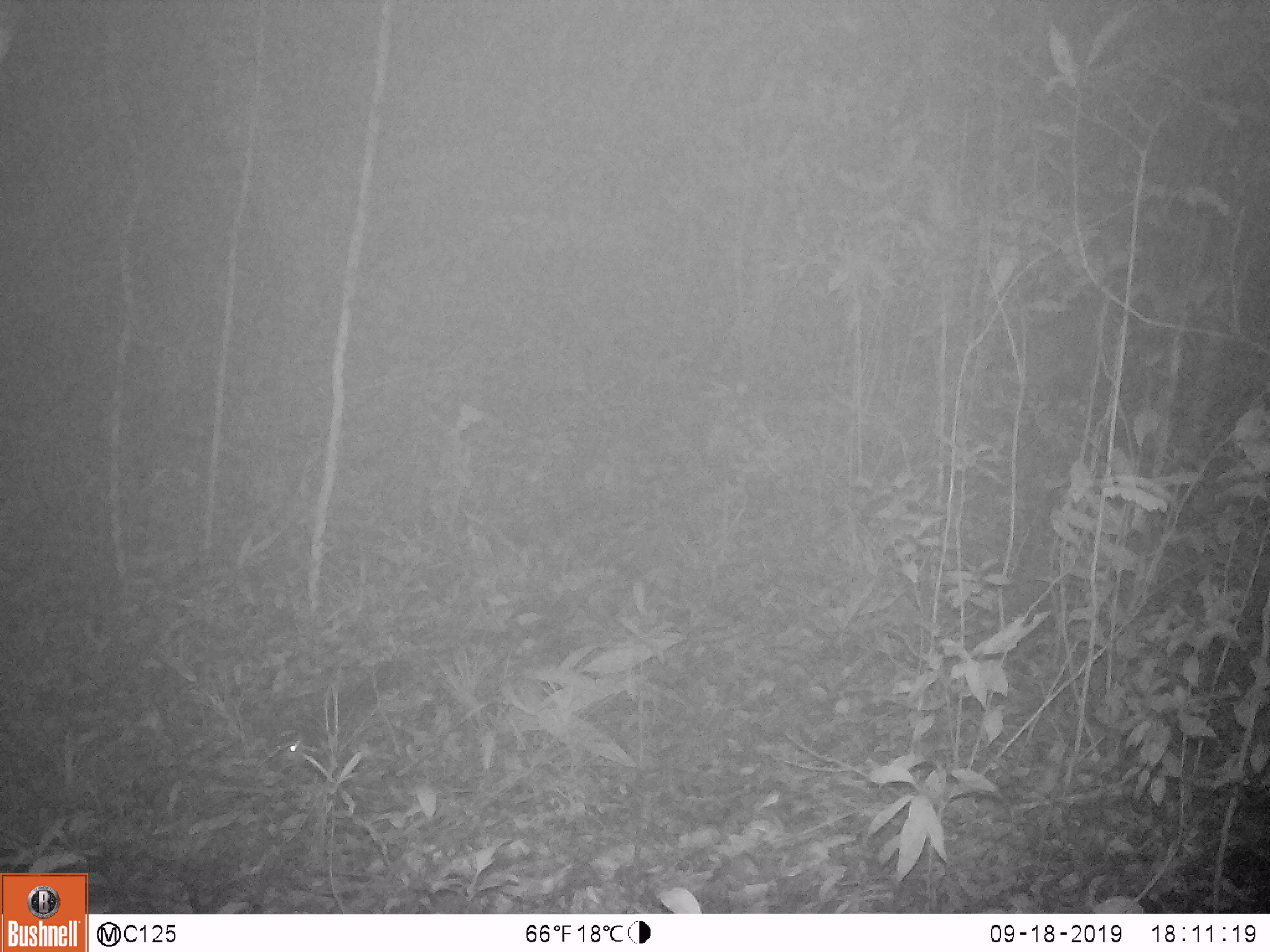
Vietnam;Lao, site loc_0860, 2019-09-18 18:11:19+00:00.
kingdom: Animalia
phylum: Chordata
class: Mammalia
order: Rodentia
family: Sciuridae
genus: Dremomys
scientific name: Dremomys rufigenis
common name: red-cheeked squirrel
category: red cheeked squirrel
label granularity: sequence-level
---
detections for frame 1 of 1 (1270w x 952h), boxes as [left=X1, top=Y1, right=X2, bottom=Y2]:
red cheeked squirrel: [left=282, top=656, right=413, bottom=764]